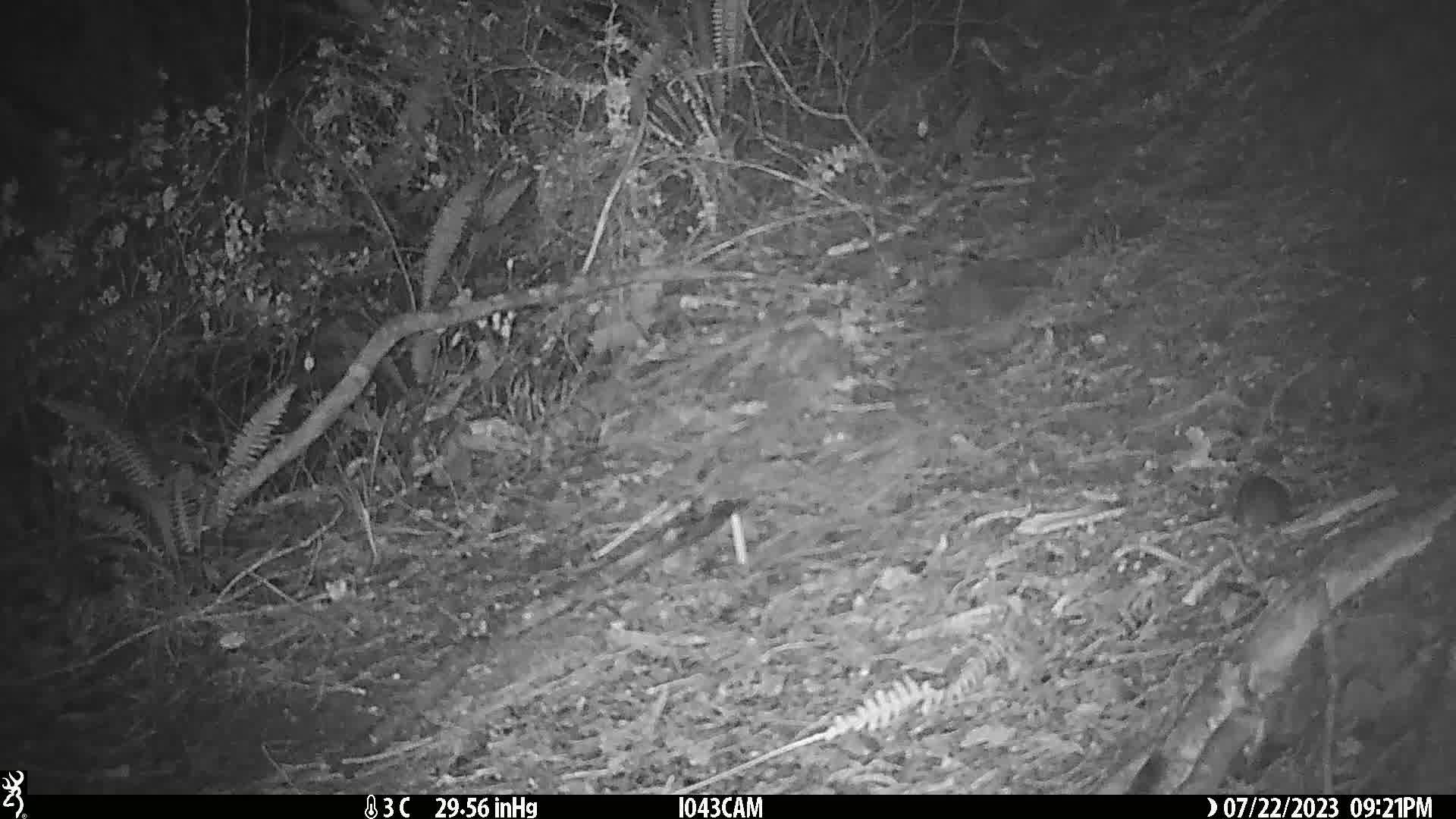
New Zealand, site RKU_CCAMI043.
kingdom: Animalia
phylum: Chordata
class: Mammalia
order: Rodentia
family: Muridae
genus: Rattus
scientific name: Rattus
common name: rat